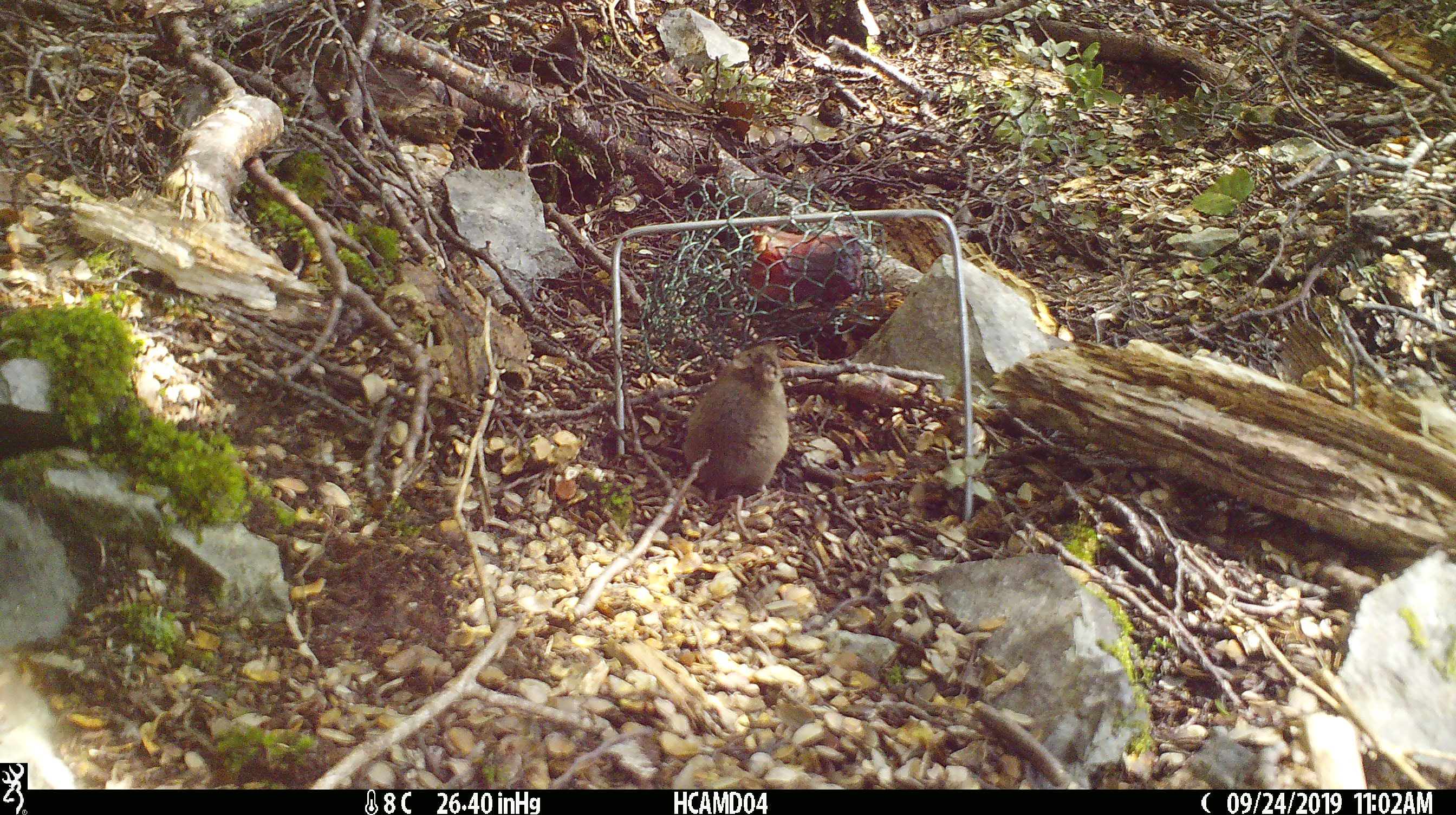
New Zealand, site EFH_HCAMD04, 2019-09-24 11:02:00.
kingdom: Animalia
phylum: Chordata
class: Mammalia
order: Rodentia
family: Muridae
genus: Mus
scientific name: Mus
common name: mouse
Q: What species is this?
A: Mouse (Mus).